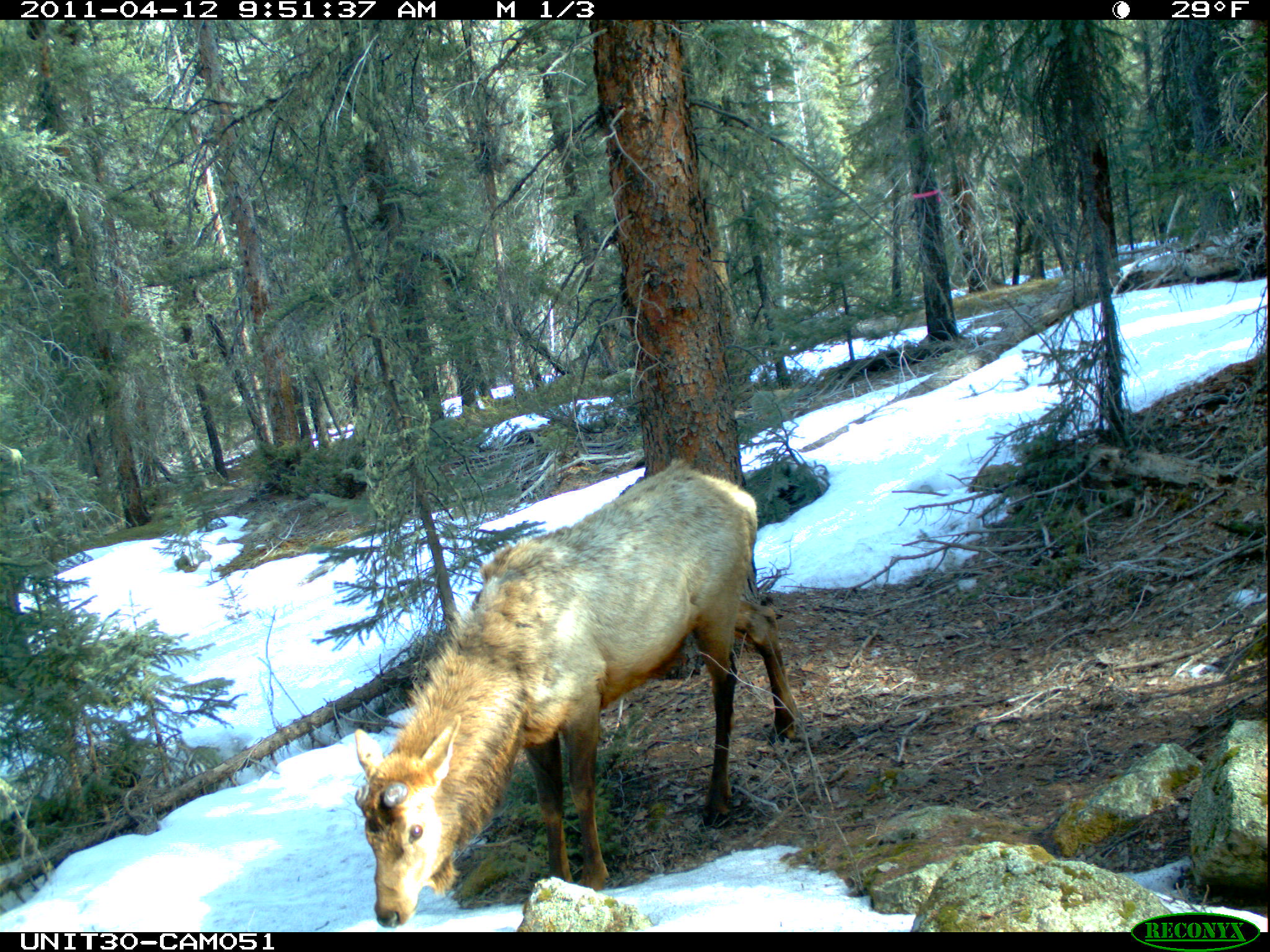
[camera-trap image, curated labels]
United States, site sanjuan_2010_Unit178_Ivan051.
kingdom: Animalia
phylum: Chordata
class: Mammalia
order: Artiodactyla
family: Cervidae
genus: Cervus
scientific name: Cervus elaphus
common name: red deer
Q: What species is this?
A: Cervus elaphus (red deer).